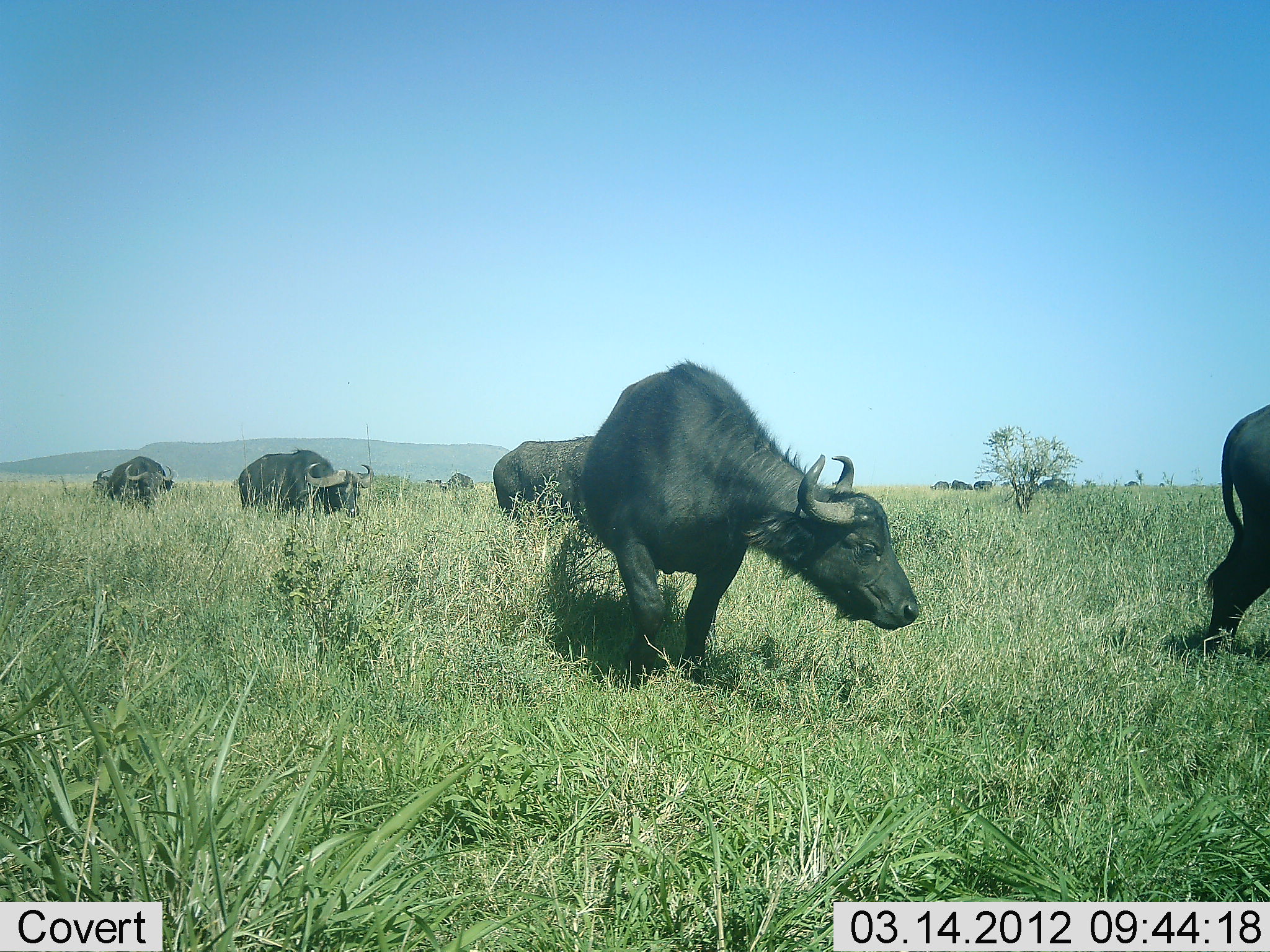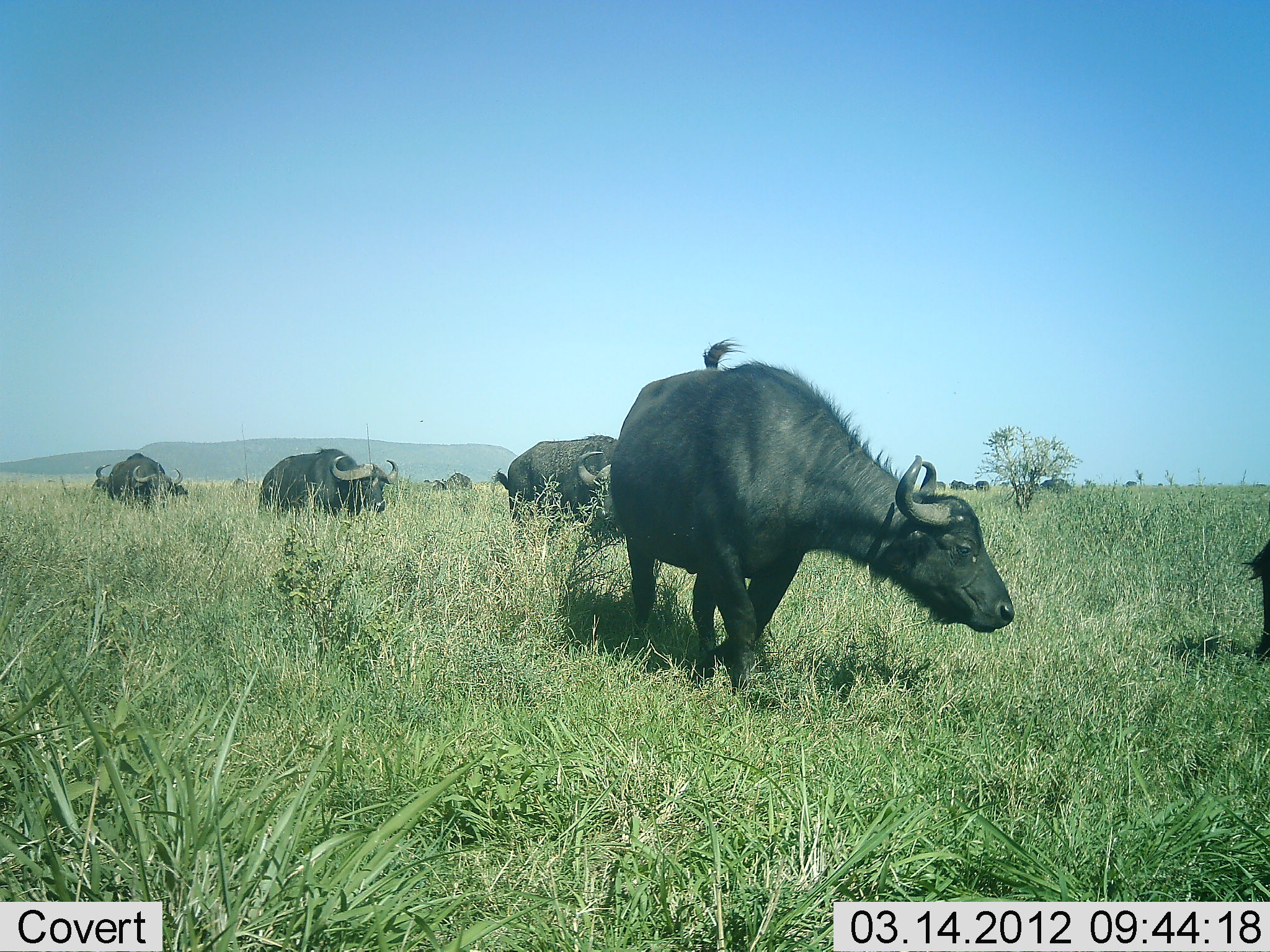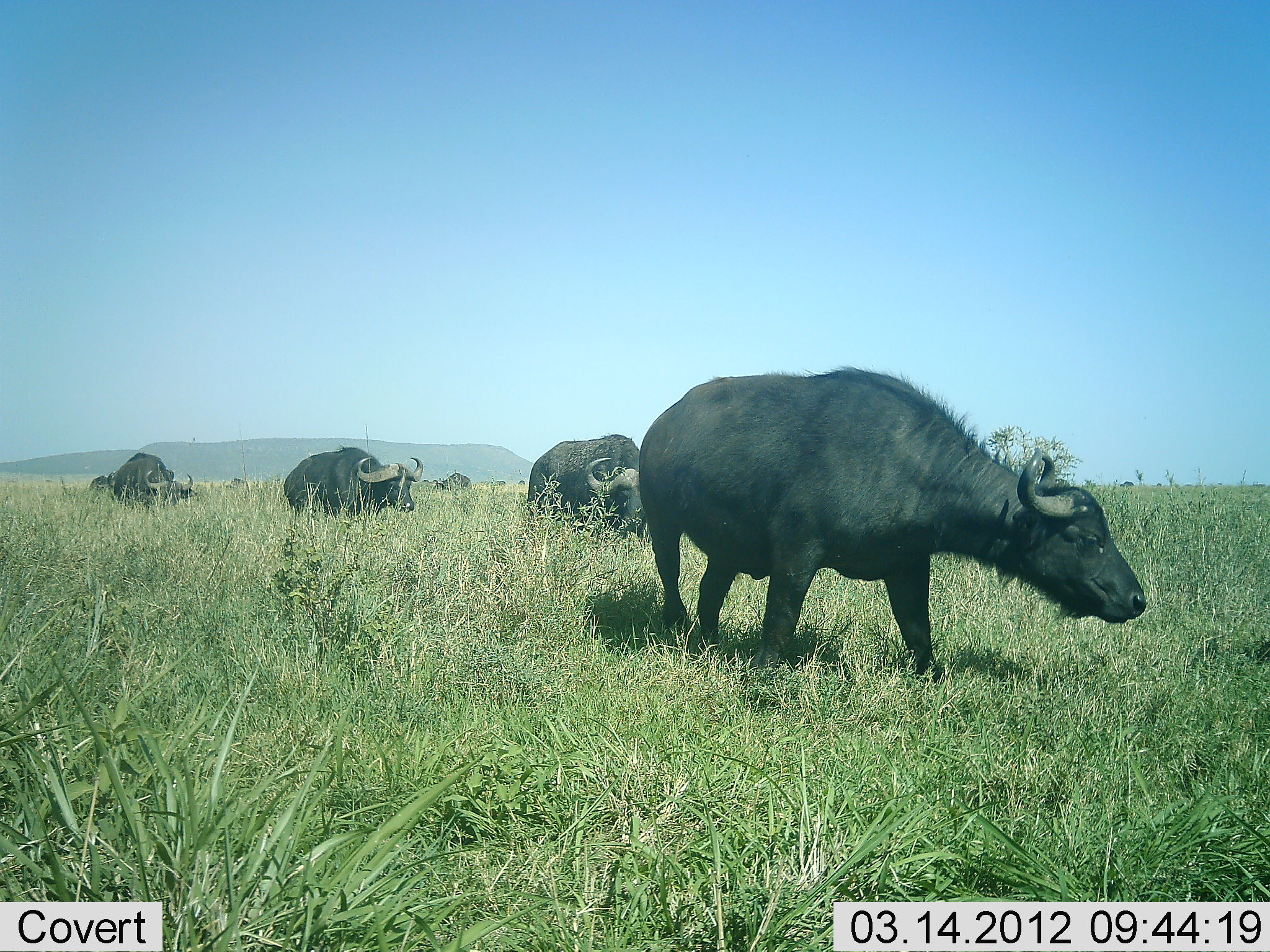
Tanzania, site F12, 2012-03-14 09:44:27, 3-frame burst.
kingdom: Animalia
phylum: Chordata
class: Mammalia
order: Artiodactyla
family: Bovidae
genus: Syncerus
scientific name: Syncerus caffer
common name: cape buffalo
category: buffalo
Buffalo (cape buffalo) (Syncerus caffer), count 8. Behavior (volunteer vote fractions): standing 7%, resting 0%, moving 100%, interacting 0%. Young present (vote fraction): 0%. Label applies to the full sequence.